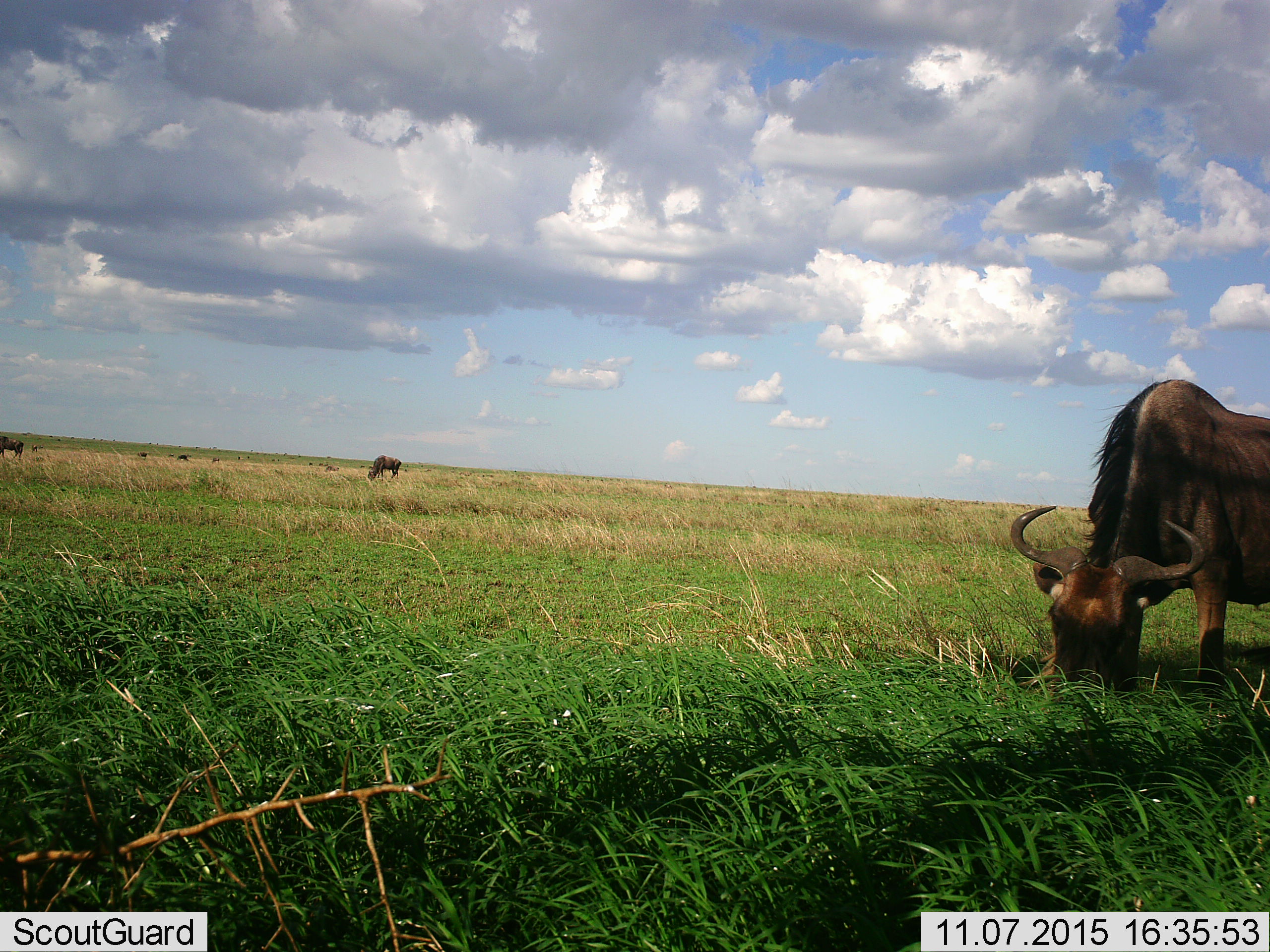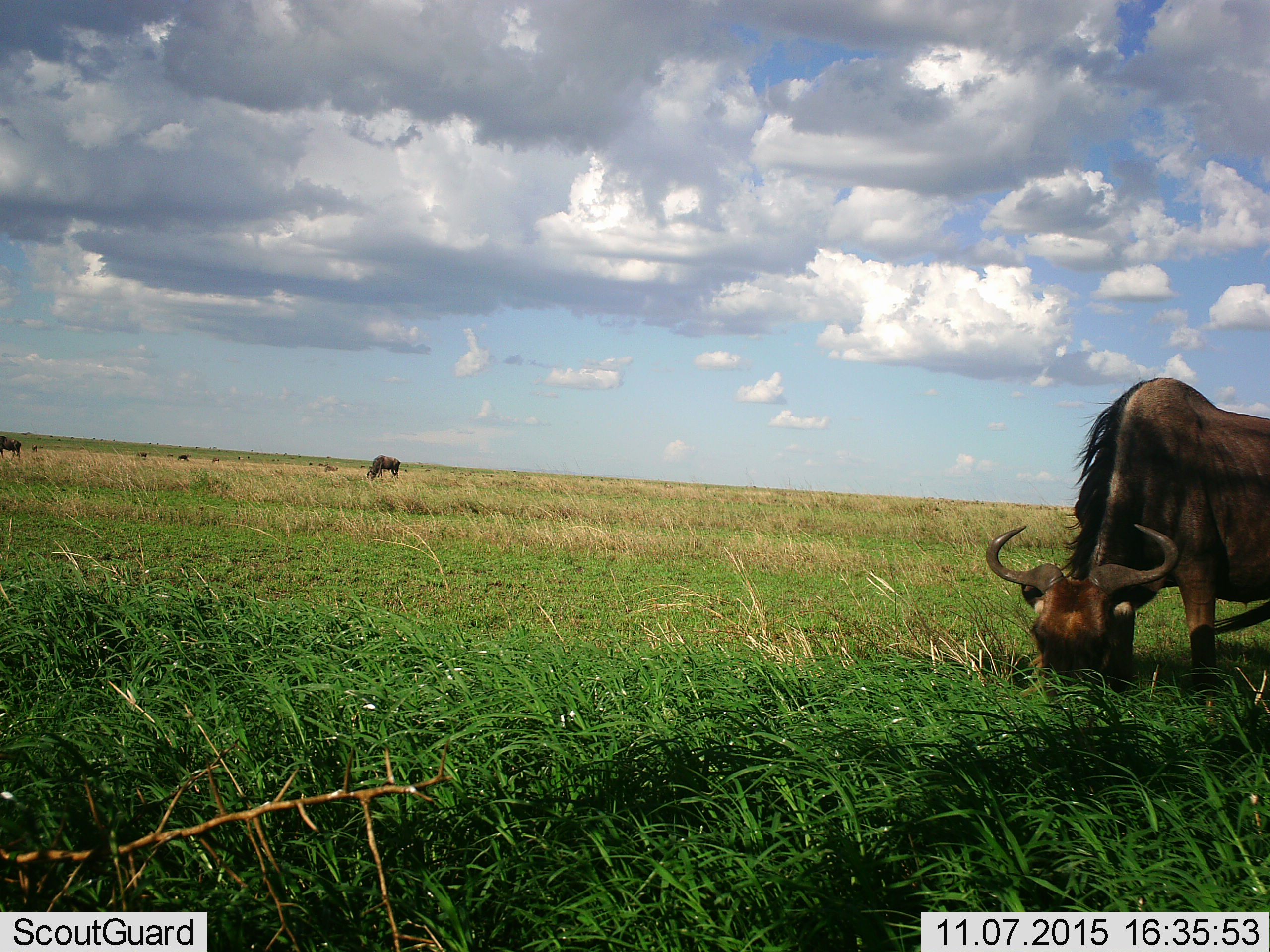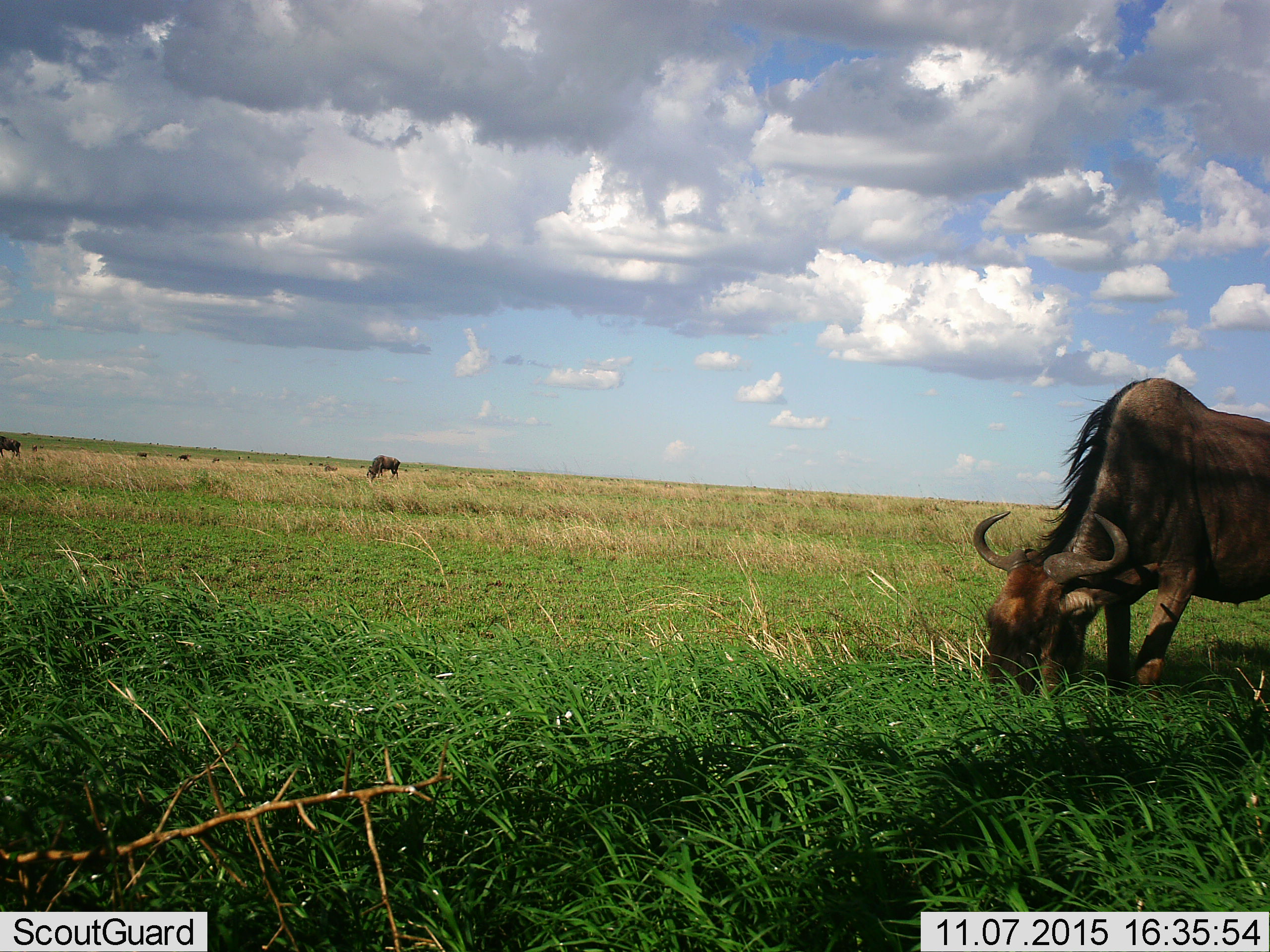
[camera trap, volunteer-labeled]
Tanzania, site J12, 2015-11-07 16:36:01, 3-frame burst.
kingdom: Animalia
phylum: Chordata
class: Mammalia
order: Artiodactyla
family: Bovidae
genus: Connochaetes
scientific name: Connochaetes taurinus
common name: blue wildebeest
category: wildebeest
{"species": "wildebeest (blue wildebeest) (Connochaetes taurinus)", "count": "11-50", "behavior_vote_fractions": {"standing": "33%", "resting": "33%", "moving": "33%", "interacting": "0%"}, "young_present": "0%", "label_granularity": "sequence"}